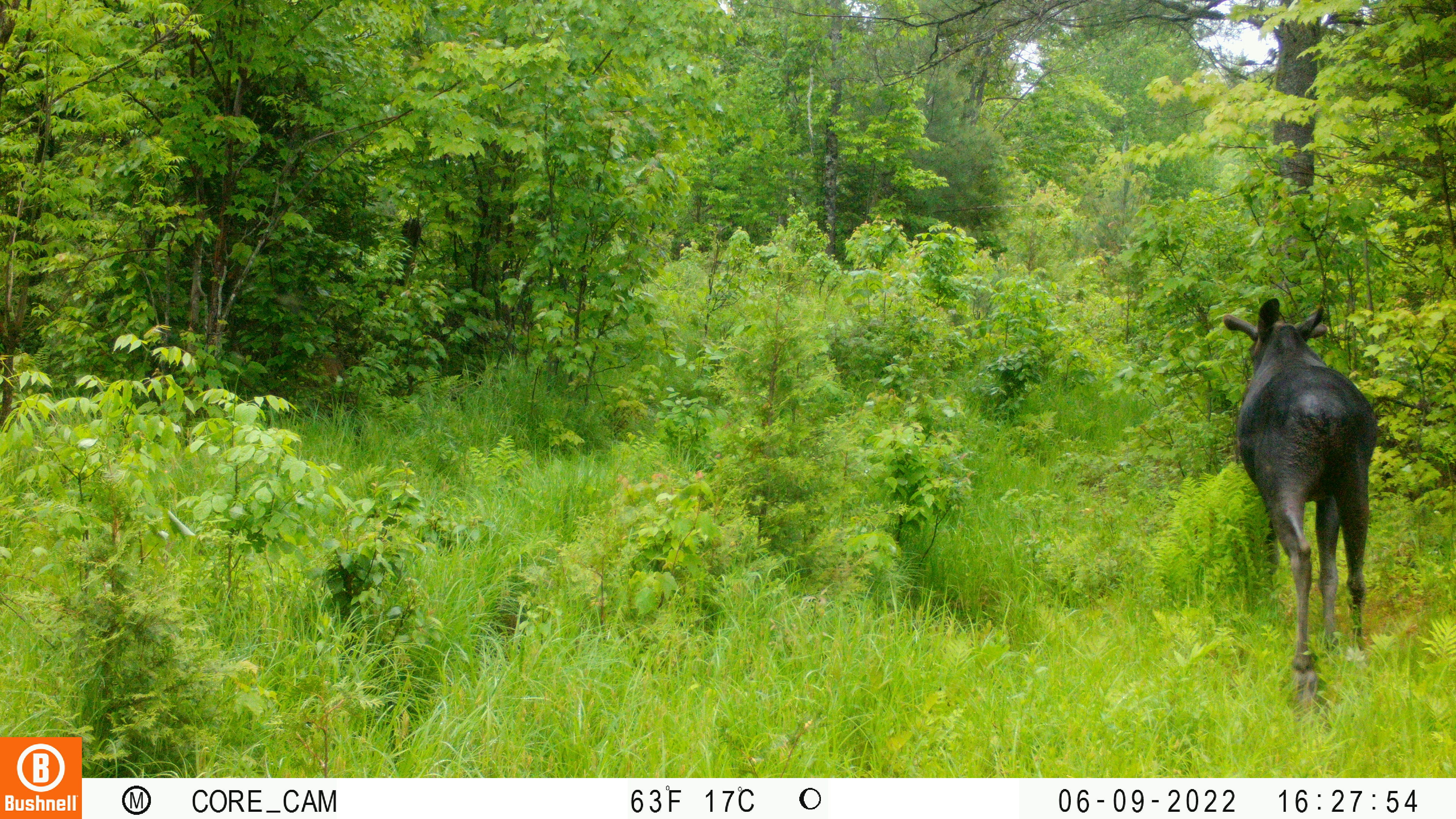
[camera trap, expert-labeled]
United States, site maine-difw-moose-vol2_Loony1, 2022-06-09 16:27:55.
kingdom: Animalia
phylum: Chordata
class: Mammalia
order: Artiodactyla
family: Cervidae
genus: Alces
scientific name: Alces alces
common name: moose